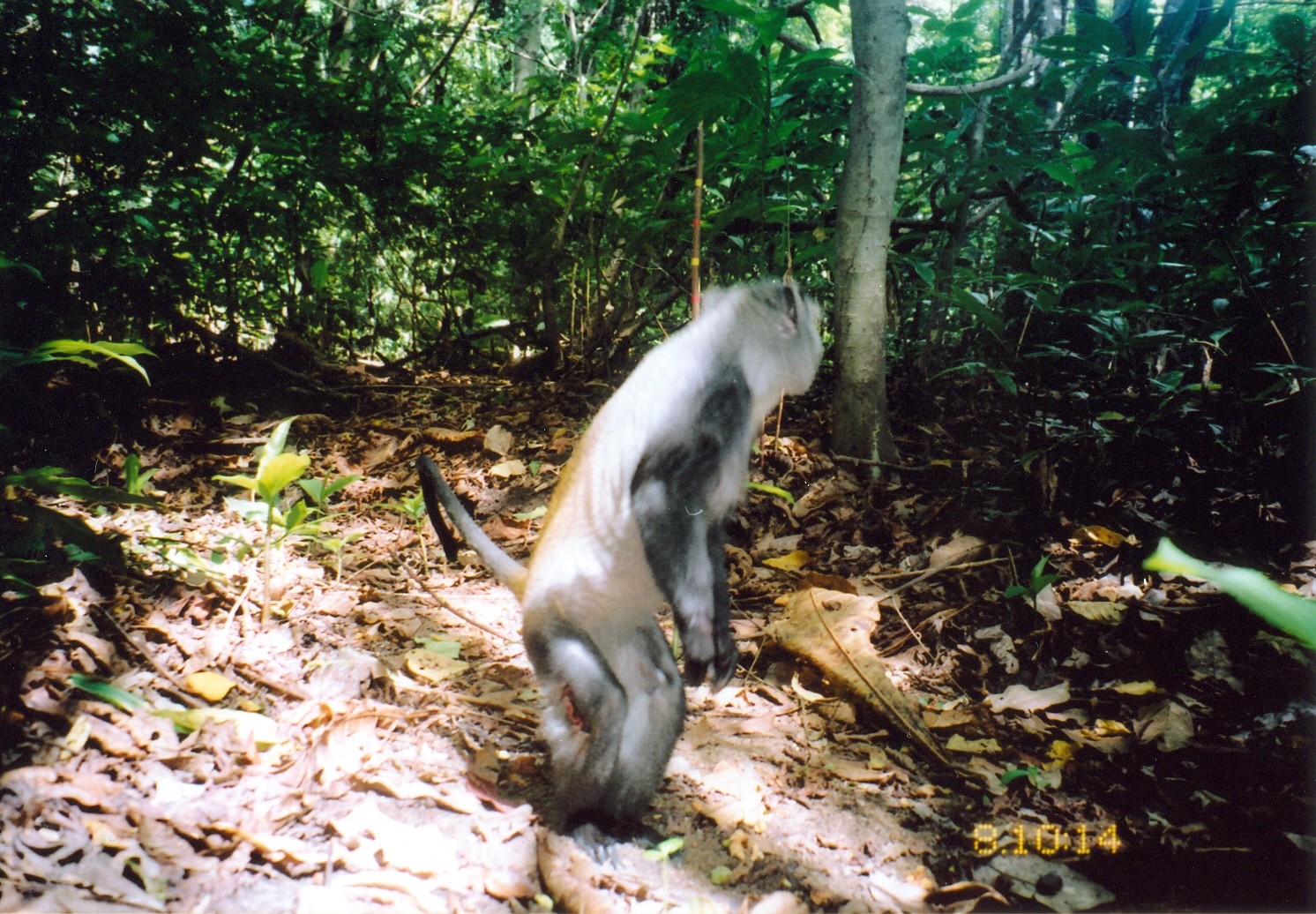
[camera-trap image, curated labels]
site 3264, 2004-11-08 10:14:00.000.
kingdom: Animalia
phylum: Chordata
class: Mammalia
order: Primates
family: Cercopithecidae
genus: Cercopithecus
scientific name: Cercopithecus mitis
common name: blue monkey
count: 1